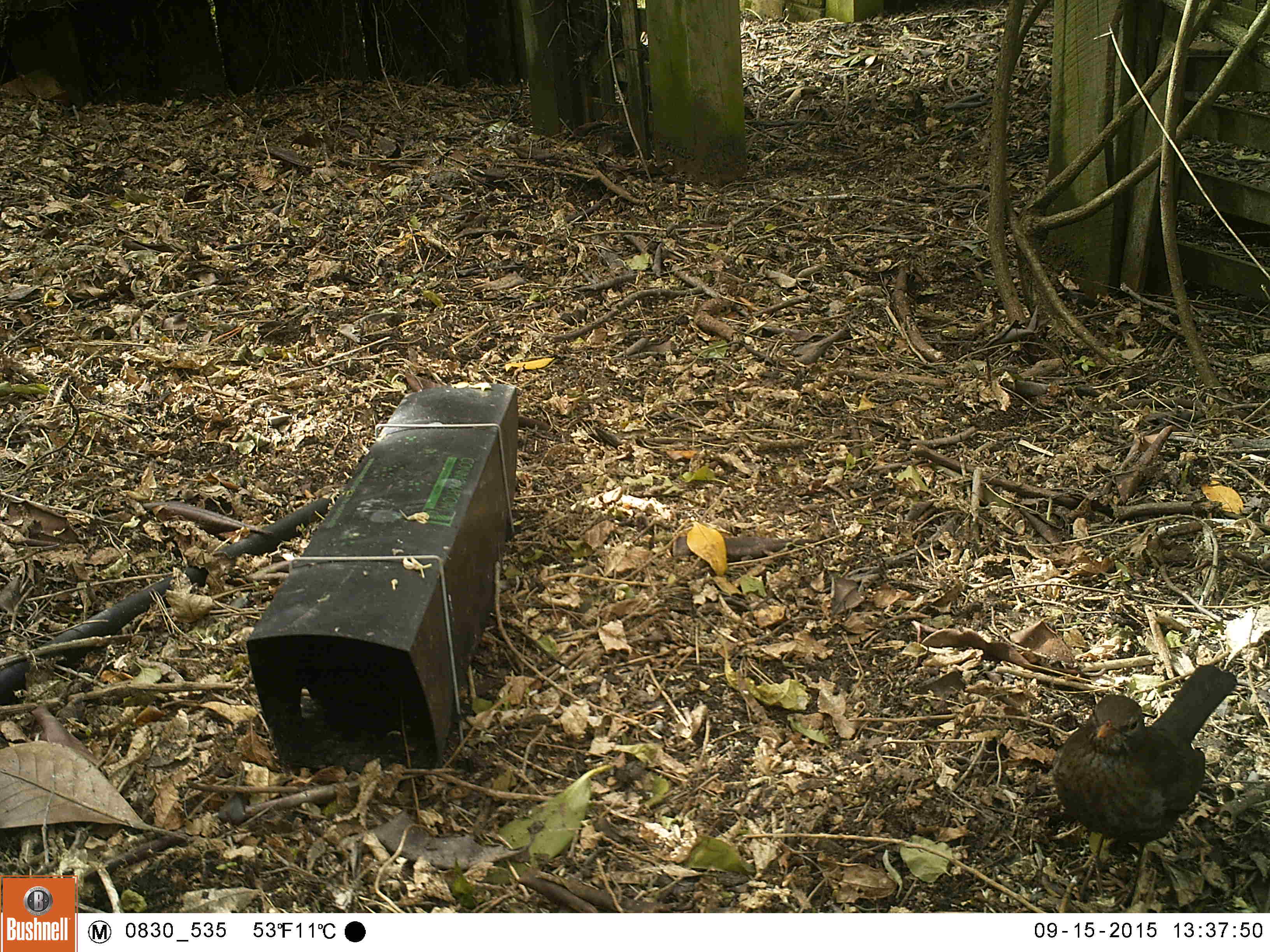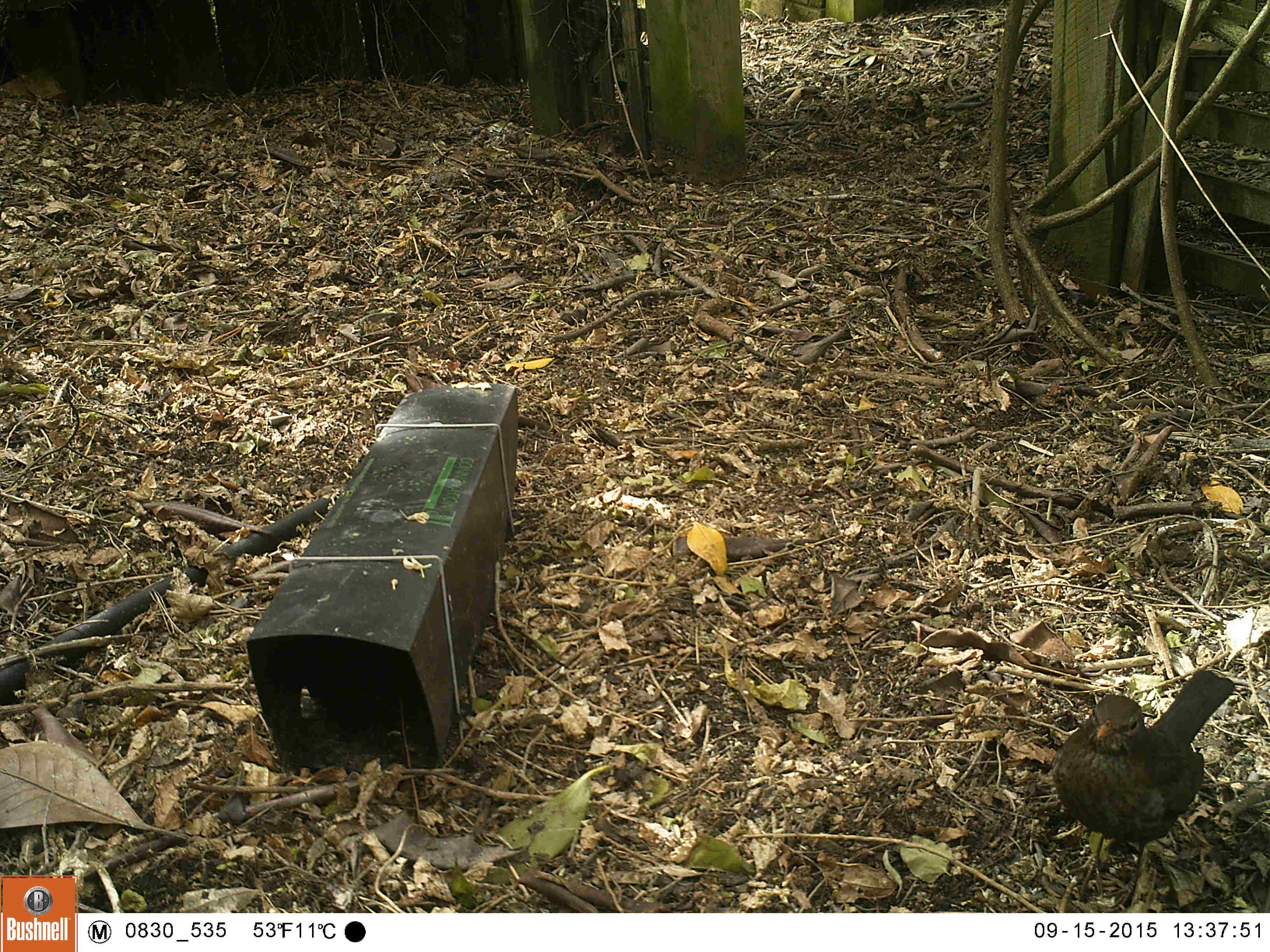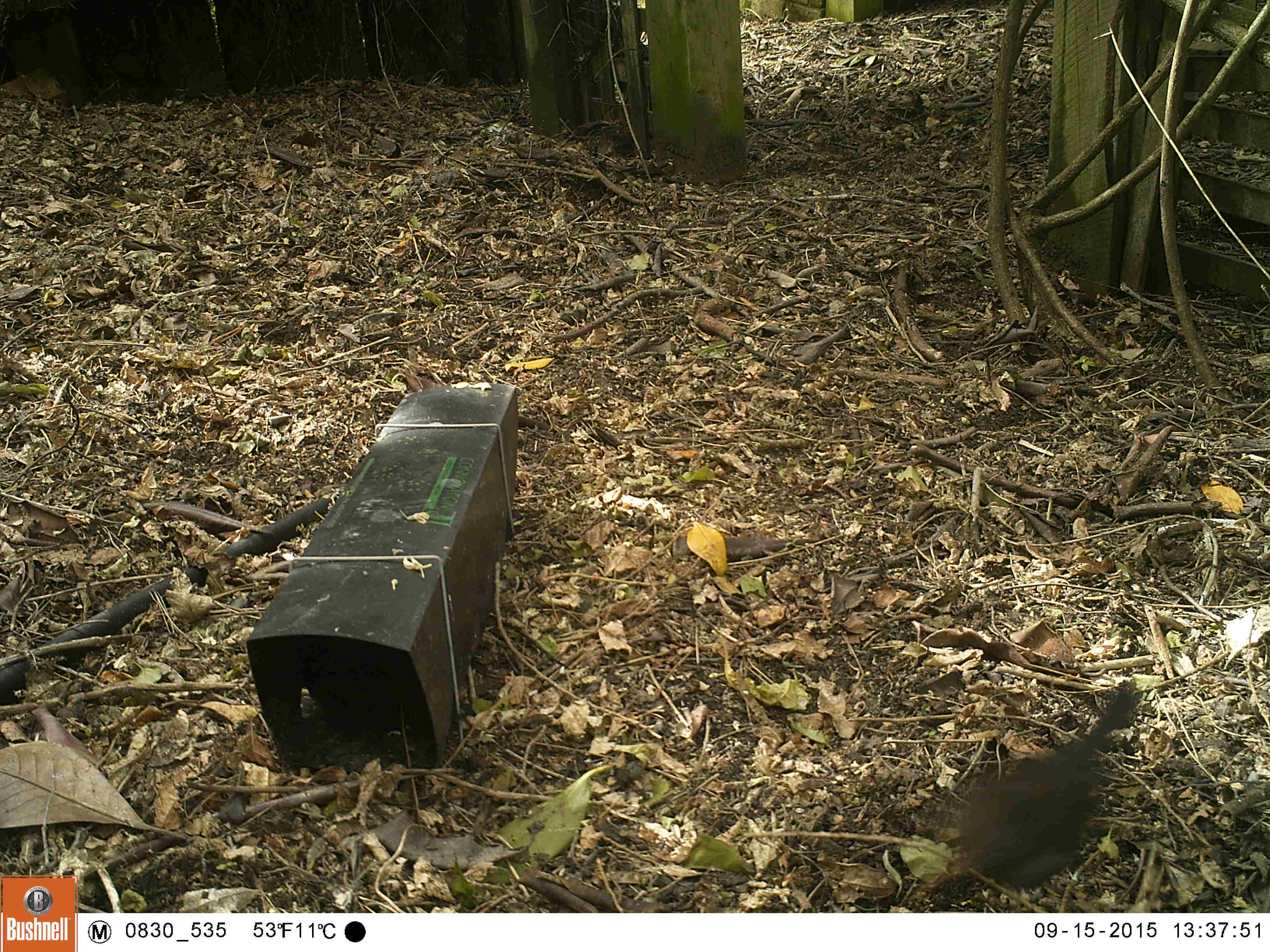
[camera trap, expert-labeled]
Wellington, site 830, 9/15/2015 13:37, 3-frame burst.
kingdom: Animalia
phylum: Chordata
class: Aves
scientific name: Aves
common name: bird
Bird (Aves).